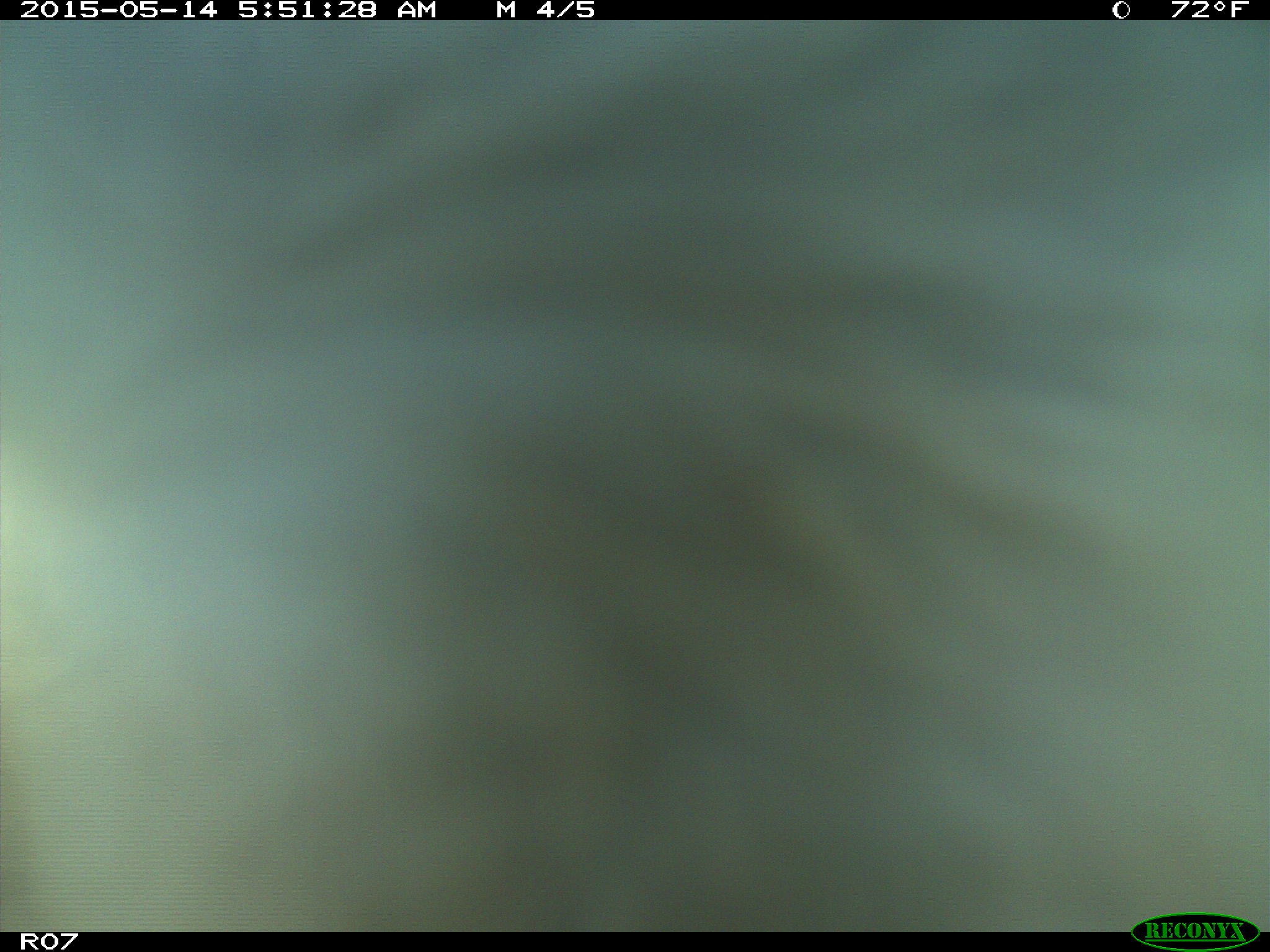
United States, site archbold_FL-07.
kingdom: Animalia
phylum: Chordata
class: Mammalia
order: Artiodactyla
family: Bovidae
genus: Bos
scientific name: Bos taurus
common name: domestic cow